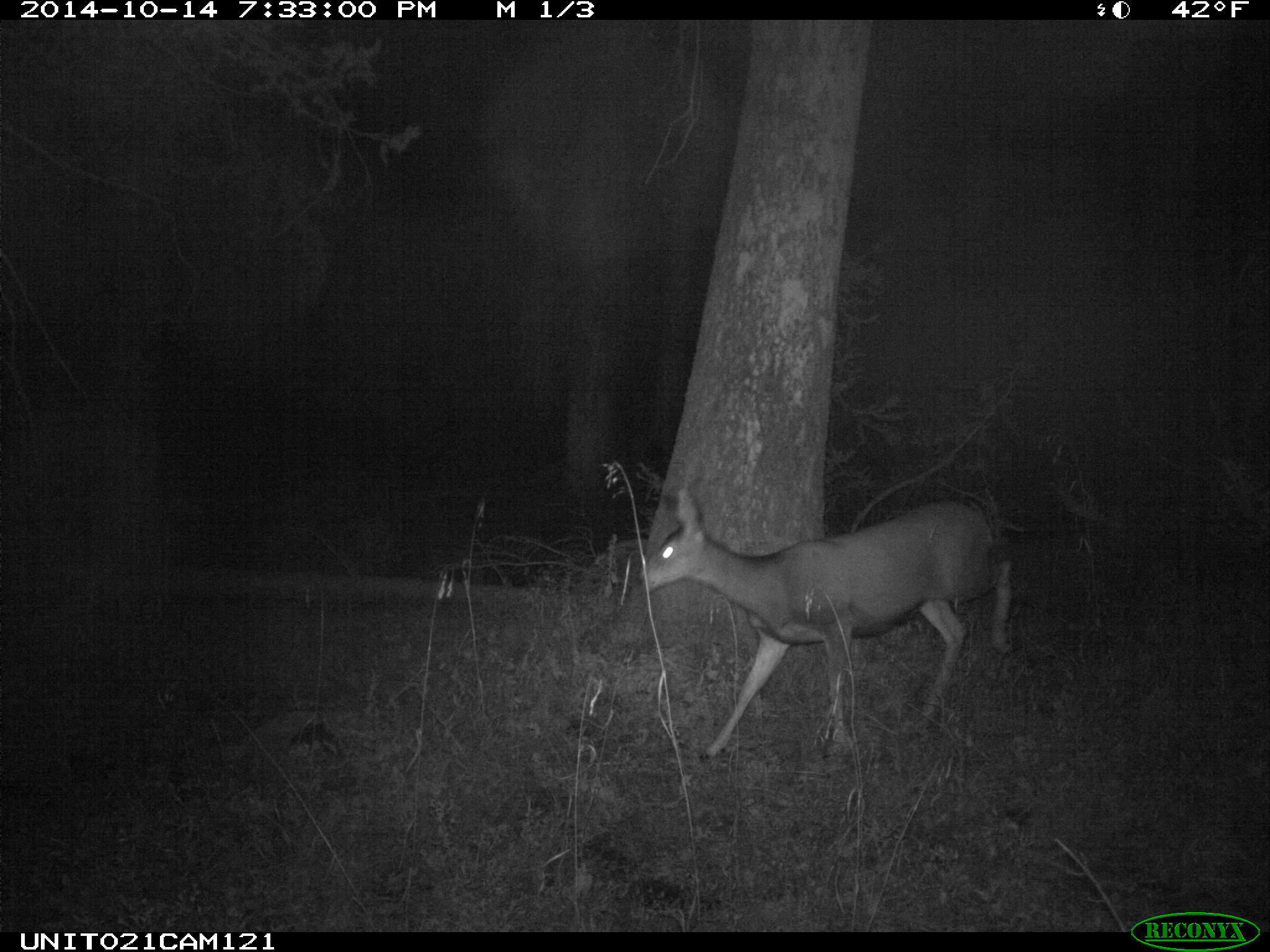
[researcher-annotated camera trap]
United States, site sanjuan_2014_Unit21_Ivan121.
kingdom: Animalia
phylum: Chordata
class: Mammalia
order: Artiodactyla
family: Cervidae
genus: Odocoileus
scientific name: Odocoileus hemionus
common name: mule deer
Odocoileus hemionus (mule deer).